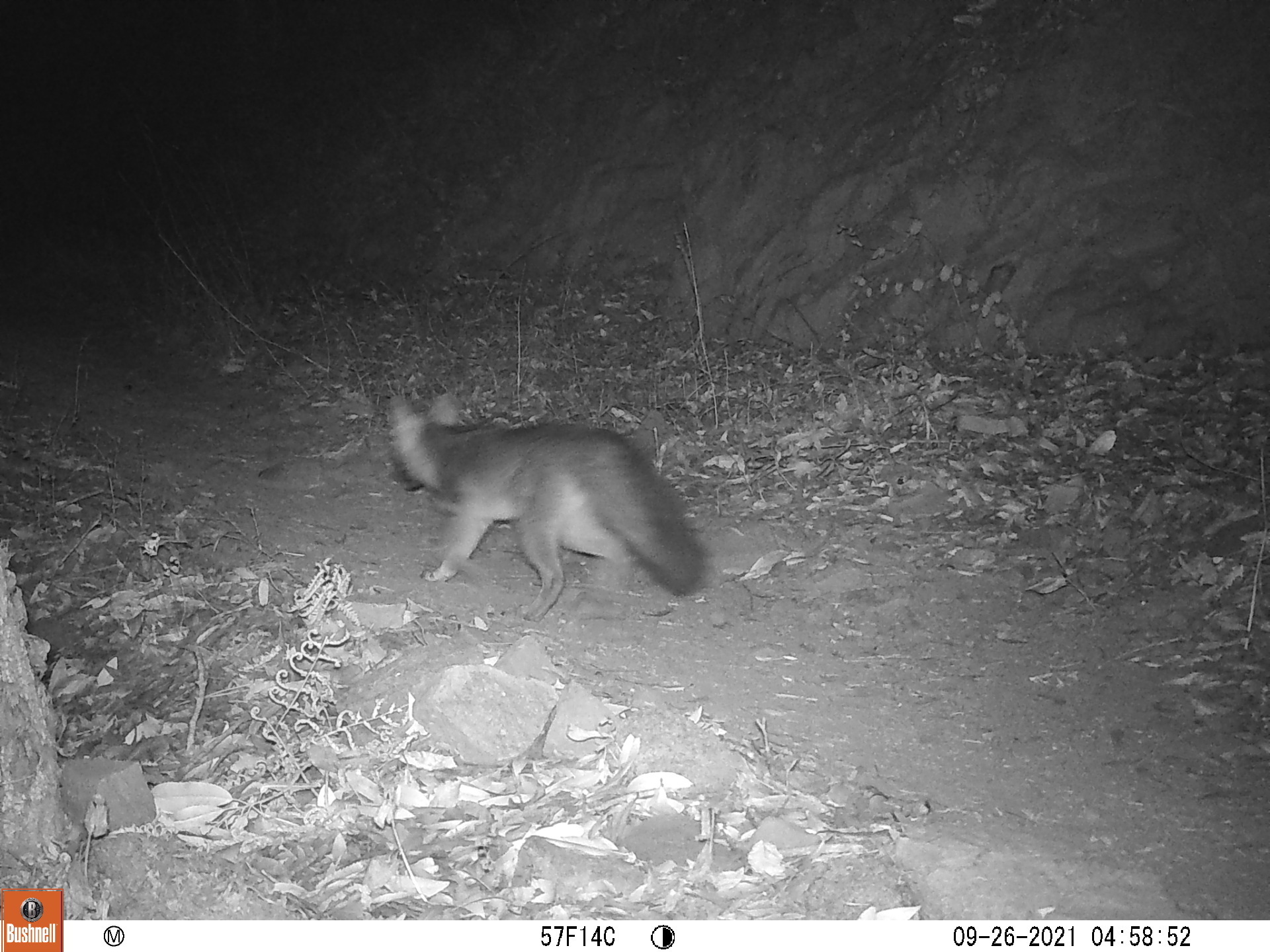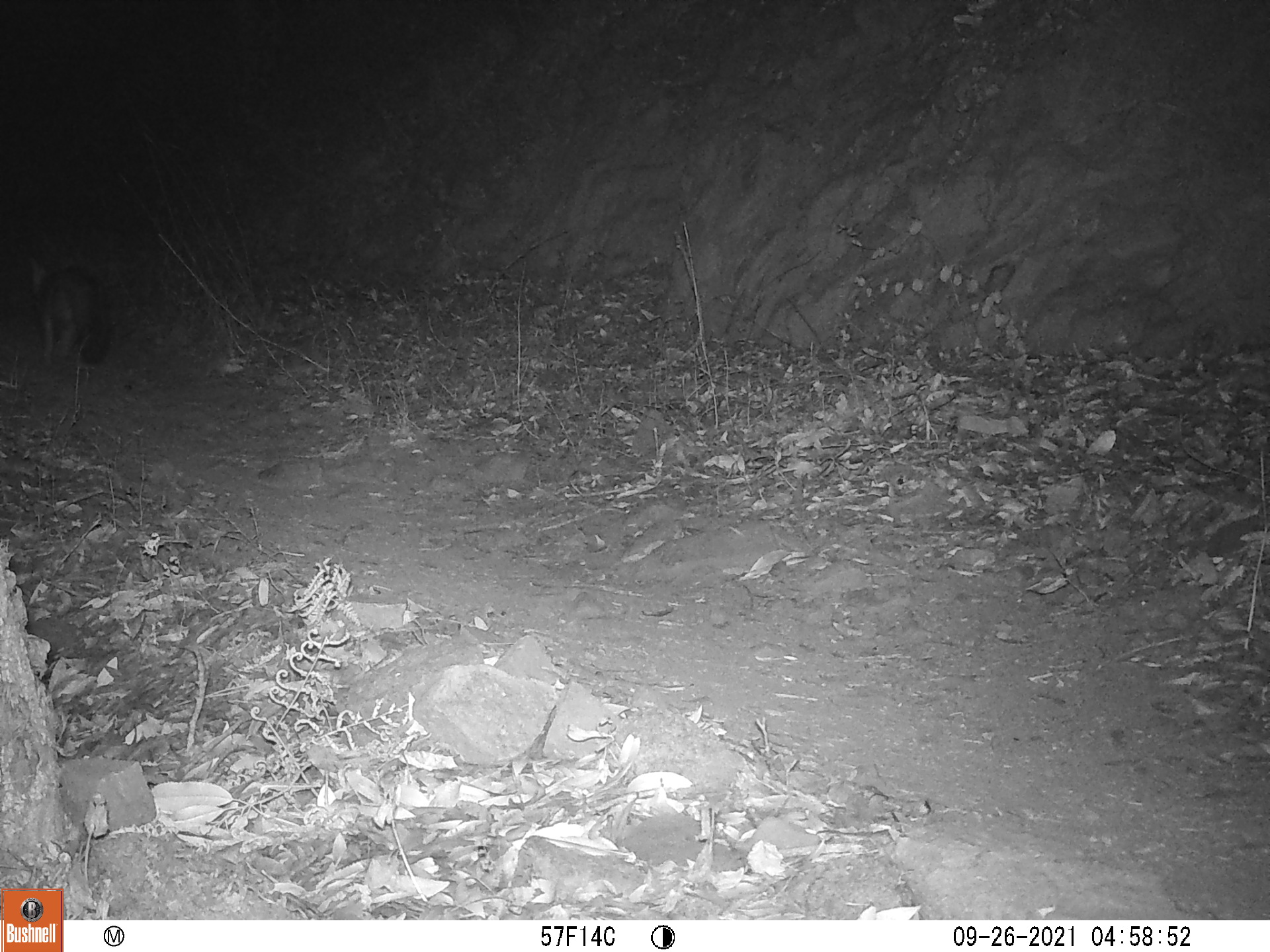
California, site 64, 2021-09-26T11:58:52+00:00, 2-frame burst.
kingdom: Animalia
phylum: Chordata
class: Mammalia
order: Carnivora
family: Canidae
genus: Urocyon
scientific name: Urocyon cinereoargenteus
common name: gray fox